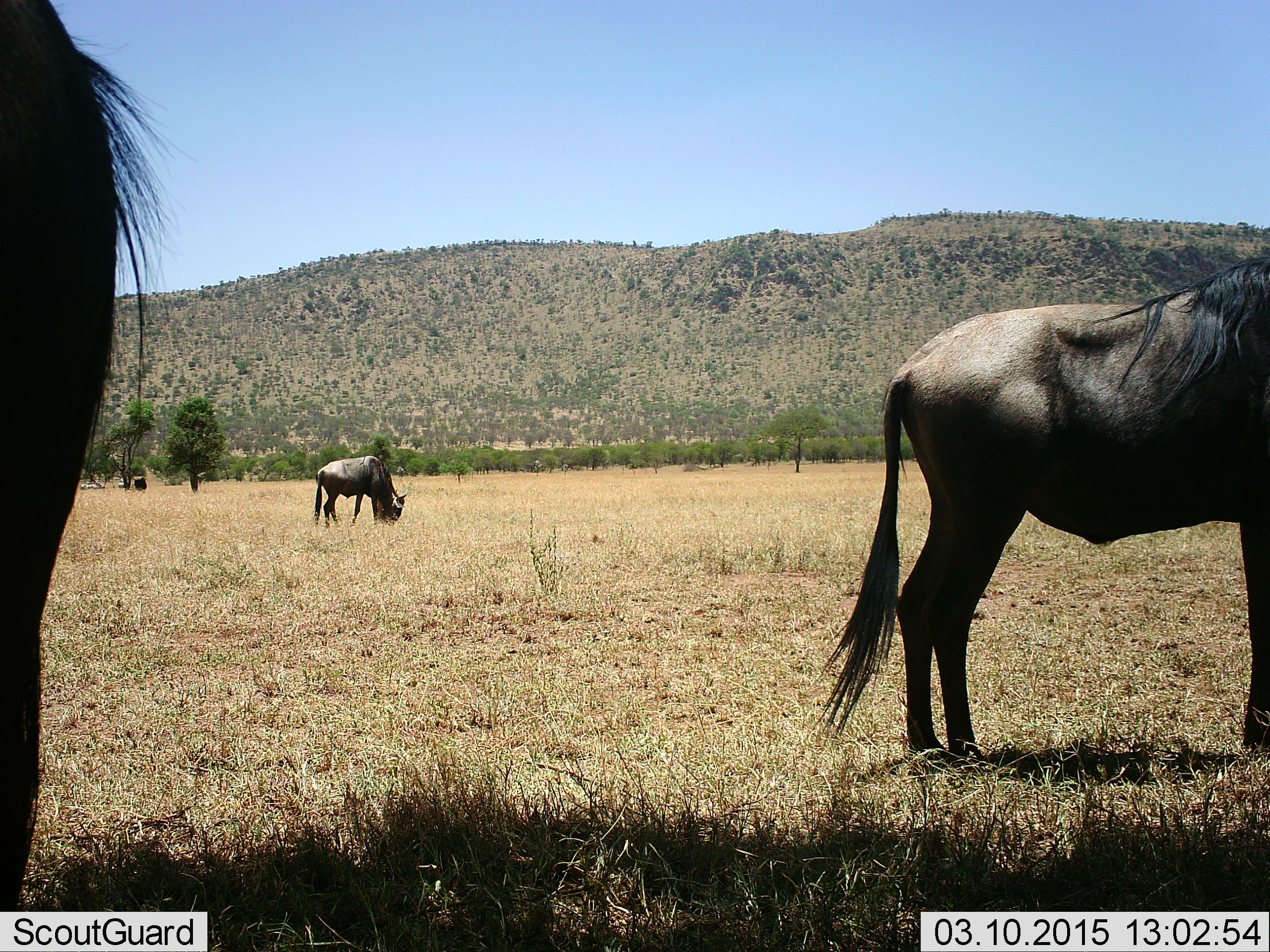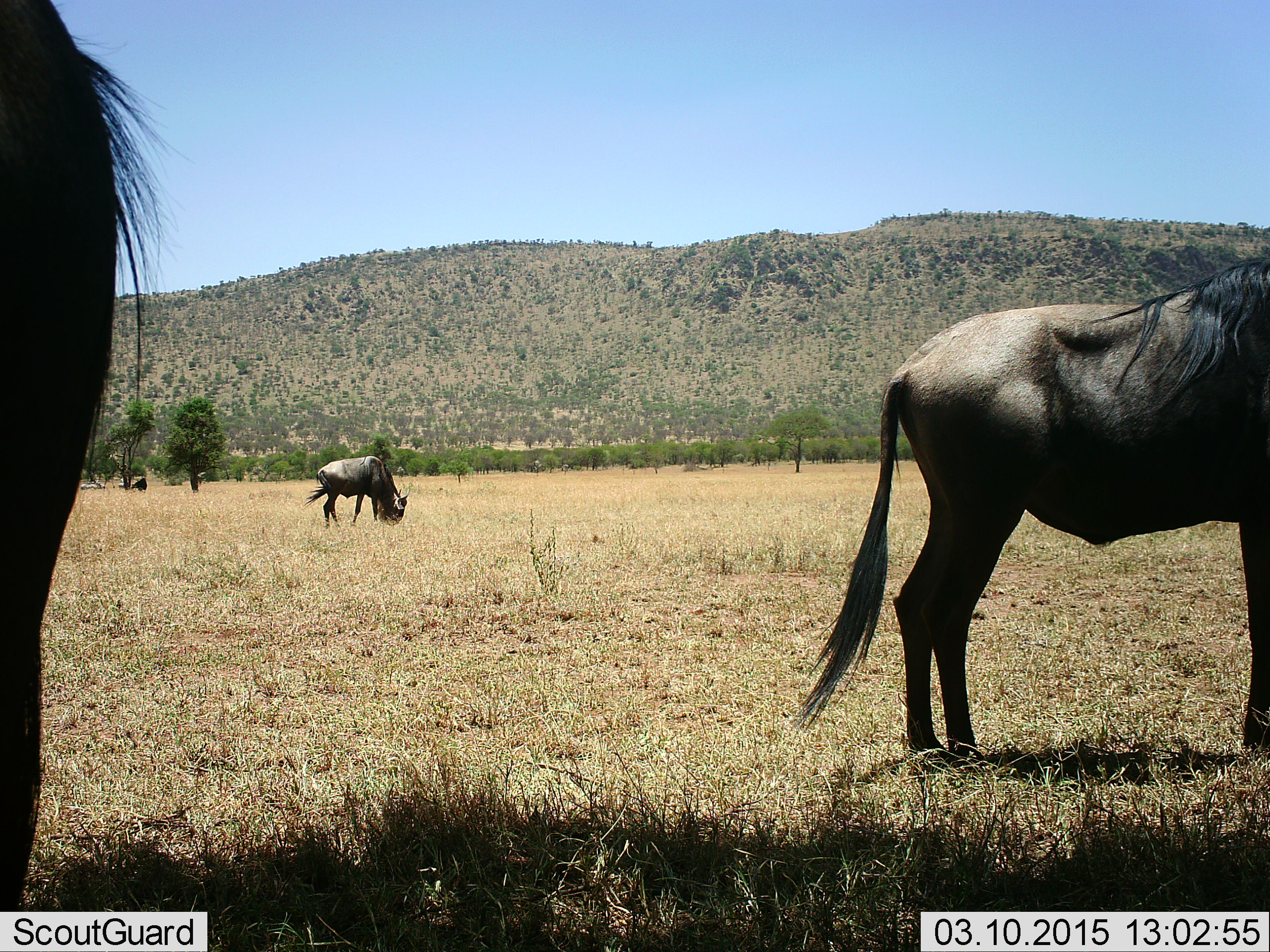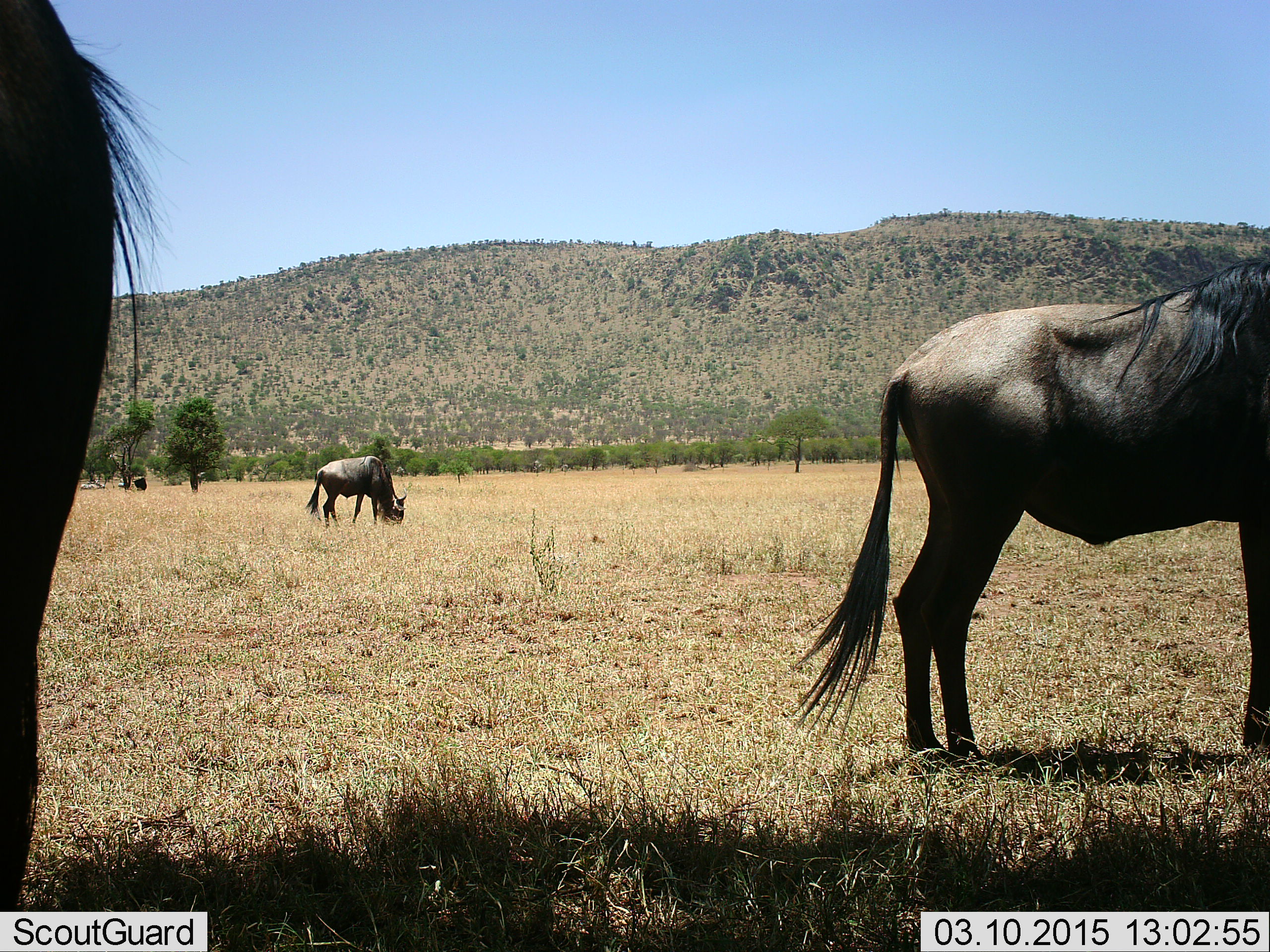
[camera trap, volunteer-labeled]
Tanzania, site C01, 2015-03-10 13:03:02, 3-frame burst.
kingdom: Animalia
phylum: Chordata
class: Mammalia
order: Artiodactyla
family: Bovidae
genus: Connochaetes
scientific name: Connochaetes taurinus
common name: blue wildebeest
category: wildebeest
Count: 3.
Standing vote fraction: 60%.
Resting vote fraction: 0%.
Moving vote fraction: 10%.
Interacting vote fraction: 0%.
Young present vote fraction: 0%.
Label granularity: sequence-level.